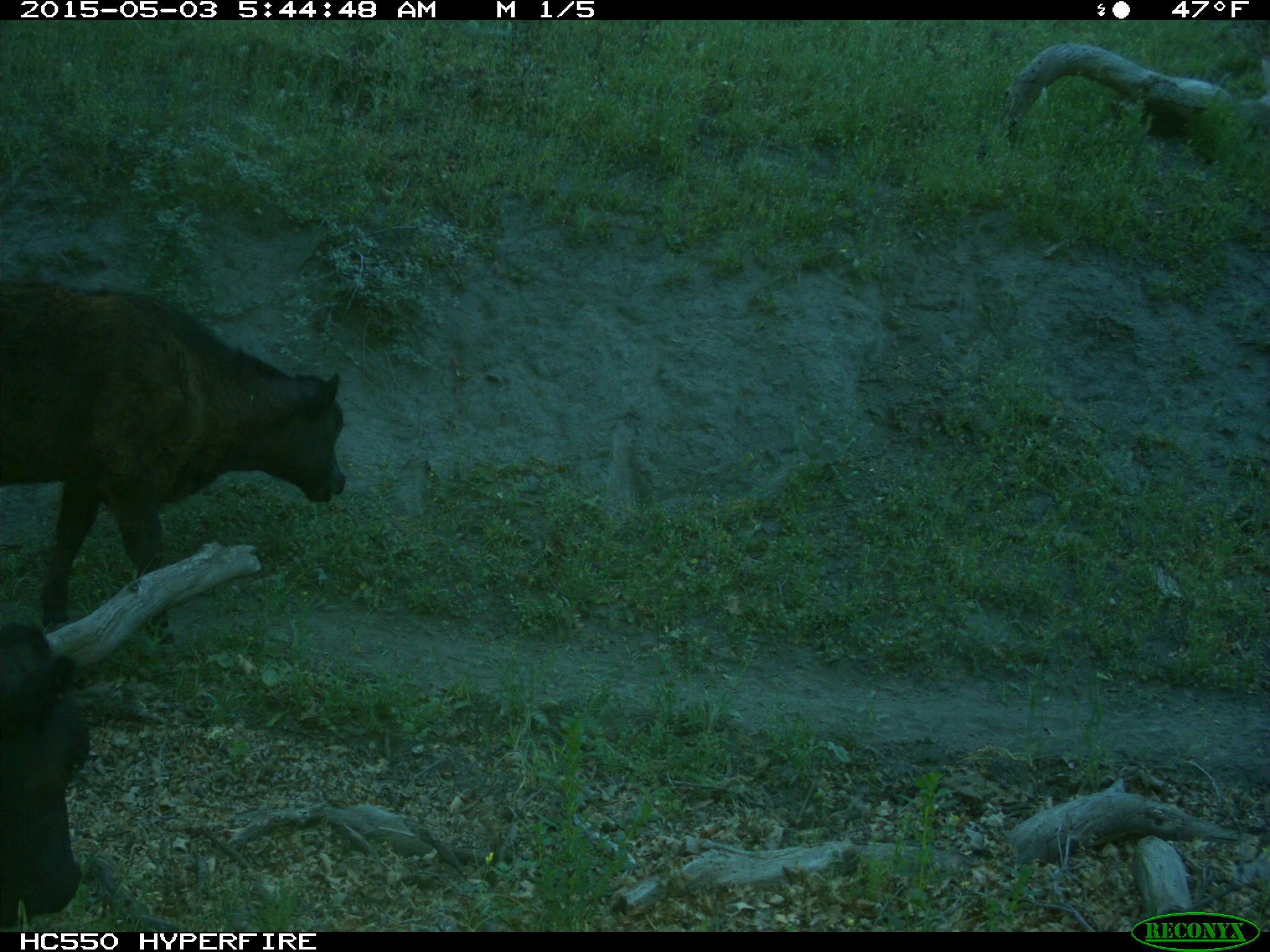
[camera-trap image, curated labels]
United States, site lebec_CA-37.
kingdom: Animalia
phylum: Chordata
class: Mammalia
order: Artiodactyla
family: Bovidae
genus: Bos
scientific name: Bos taurus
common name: domestic cow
Bos taurus (domestic cow).